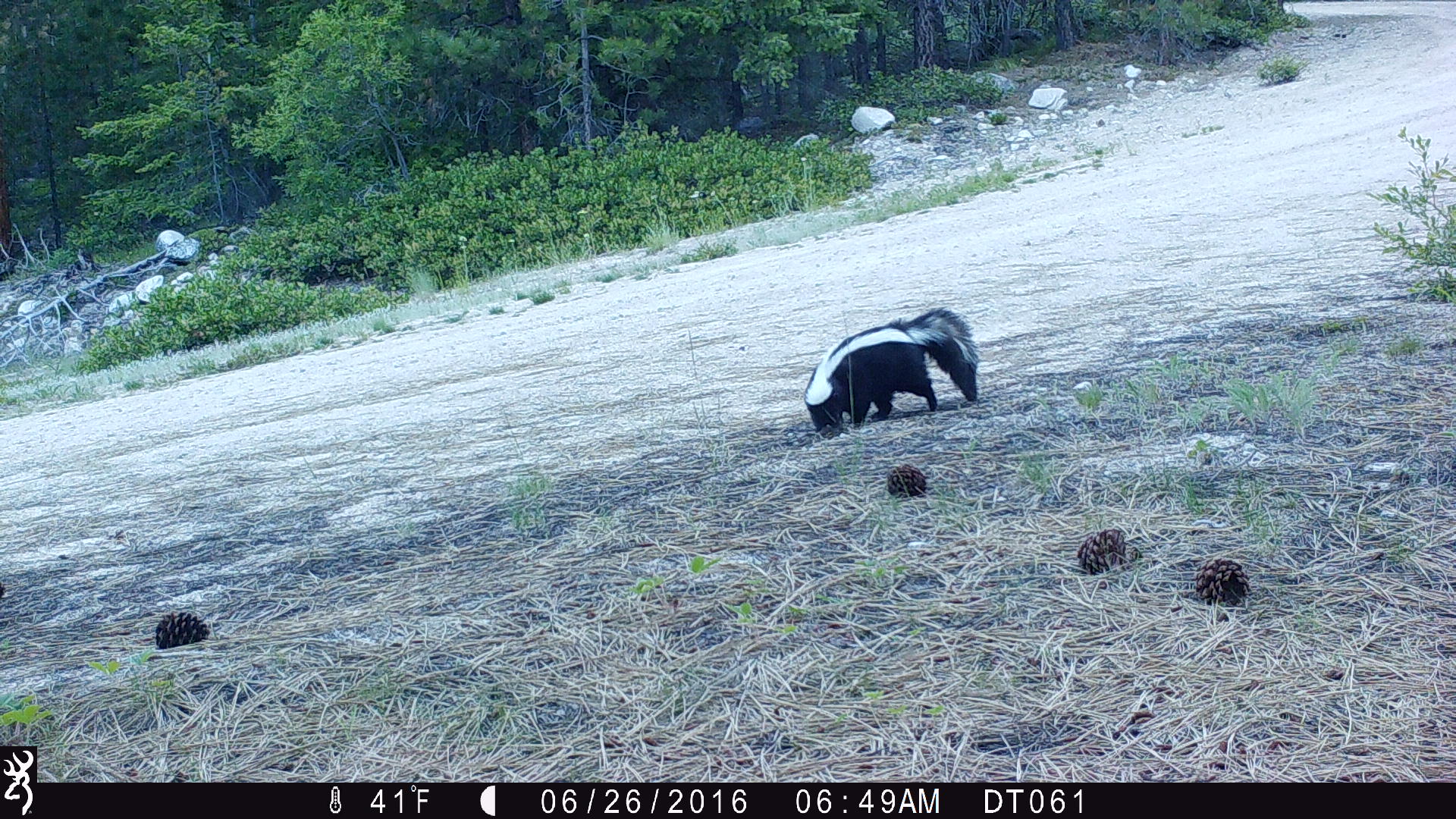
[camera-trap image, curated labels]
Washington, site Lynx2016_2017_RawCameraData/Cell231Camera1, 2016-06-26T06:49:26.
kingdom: Animalia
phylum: Chordata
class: Mammalia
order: Carnivora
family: Mephitidae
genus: Mephitis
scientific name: Mephitis mephitis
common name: striped skunk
Mephitis mephitis (striped skunk). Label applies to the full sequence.